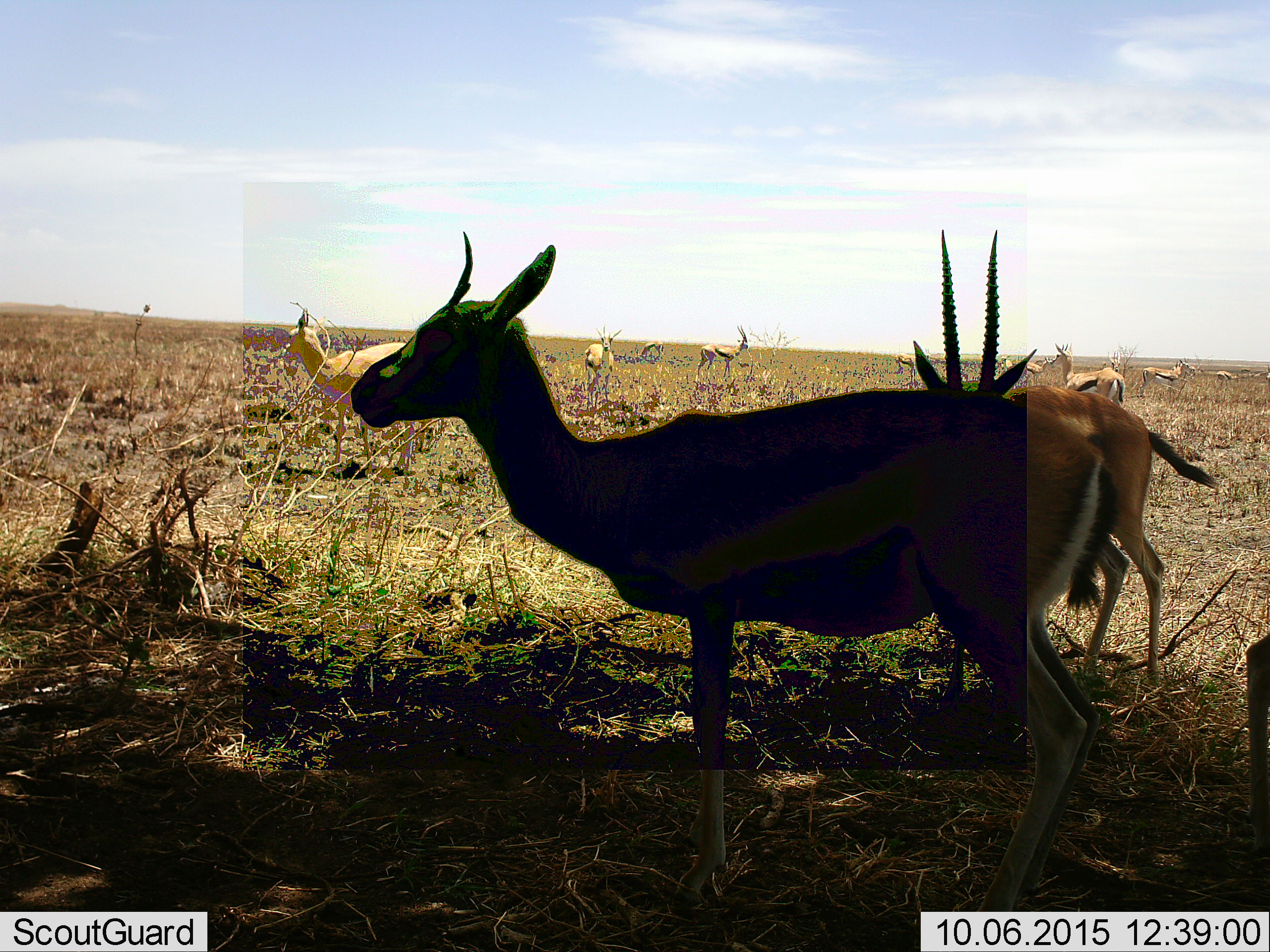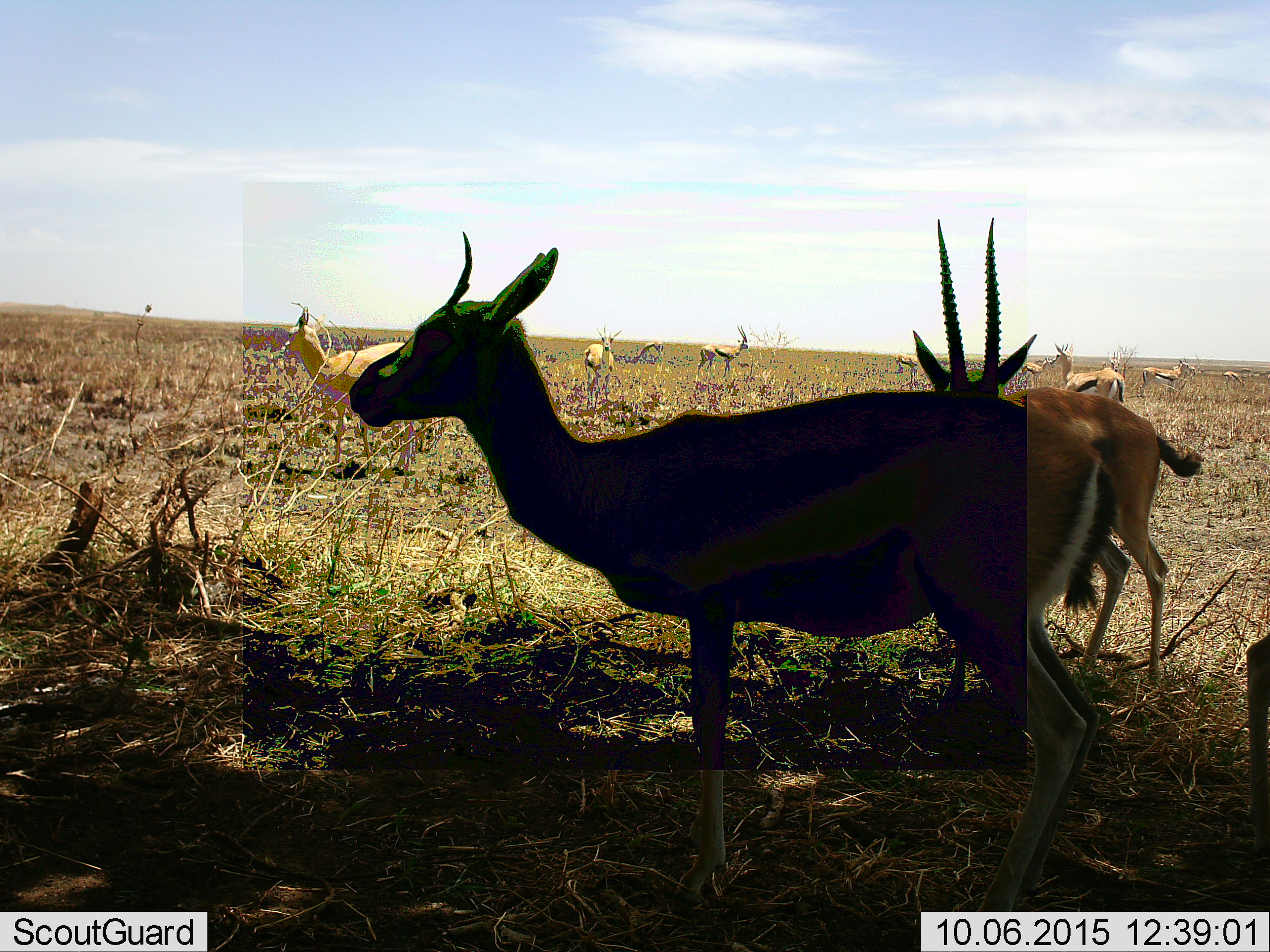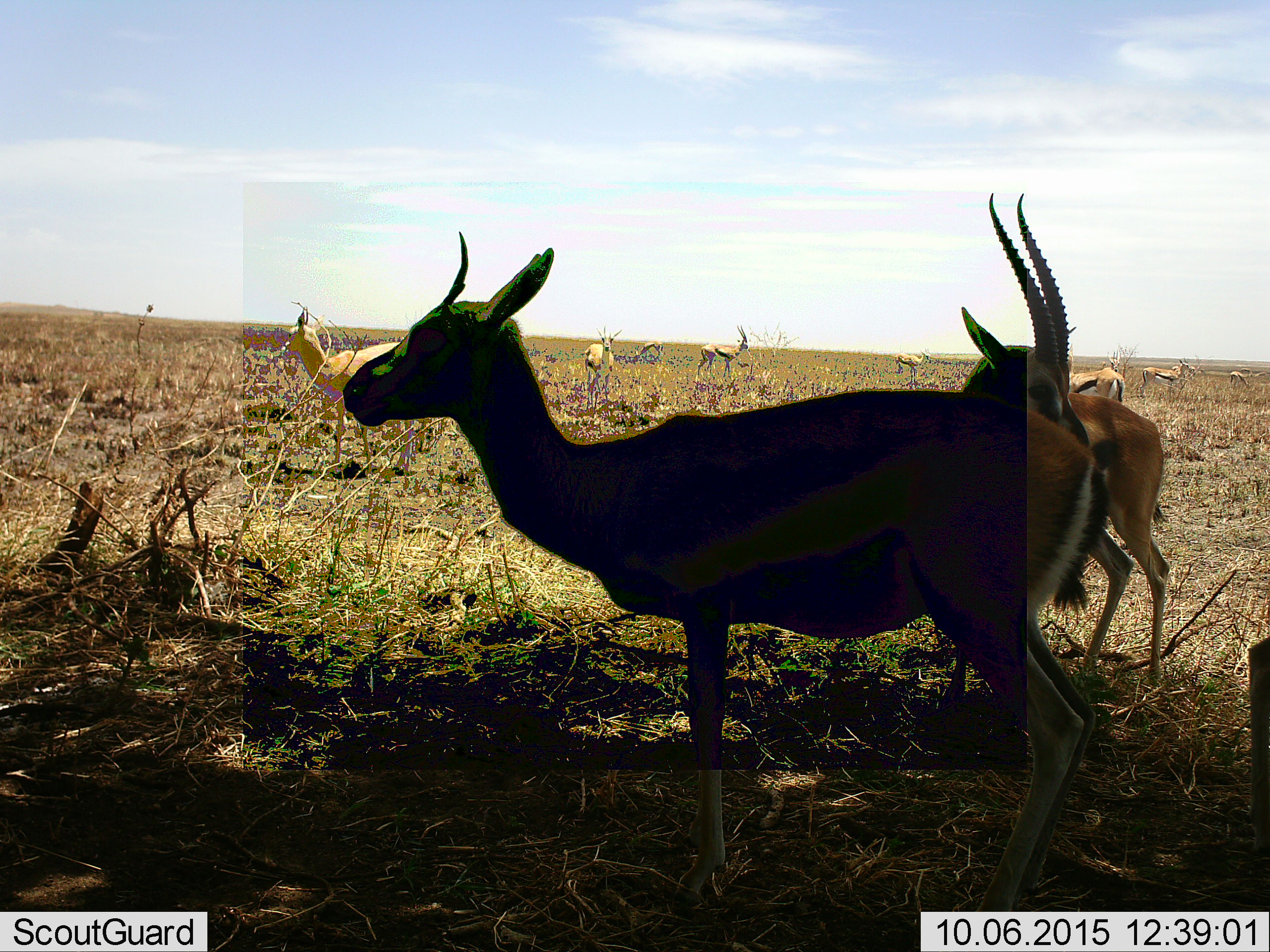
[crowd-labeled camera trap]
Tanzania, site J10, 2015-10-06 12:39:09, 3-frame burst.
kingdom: Animalia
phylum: Chordata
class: Mammalia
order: Artiodactyla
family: Bovidae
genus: Eudorcas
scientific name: Eudorcas thomsonii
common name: thomson's gazelle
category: gazellethomsons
Gazellethomsons (thomson's gazelle) (Eudorcas thomsonii), count 11-50. Behavior (volunteer vote fractions): standing 86%, resting 29%, moving 14%, interacting 14%. Young present (vote fraction): 0%. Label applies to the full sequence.